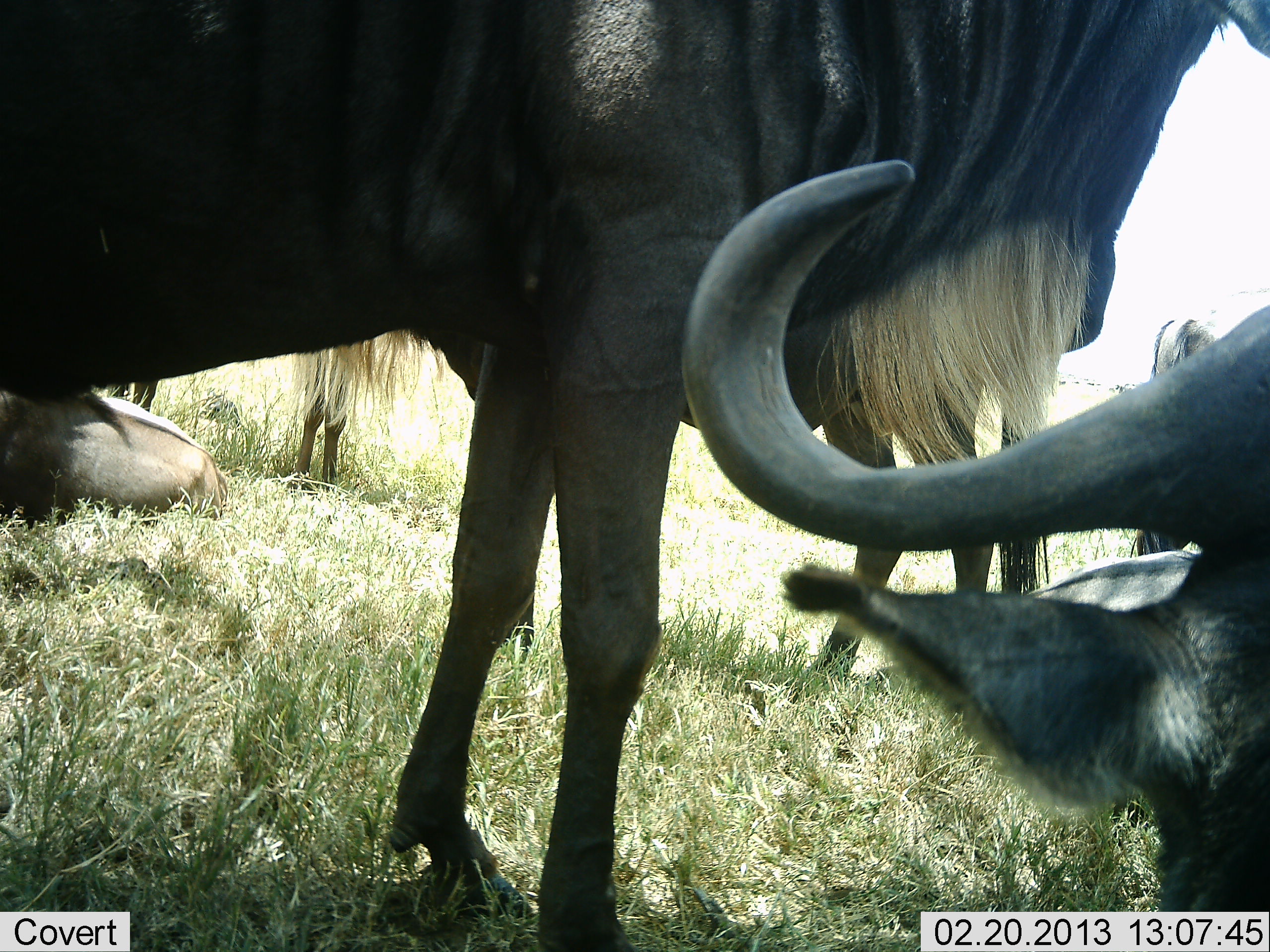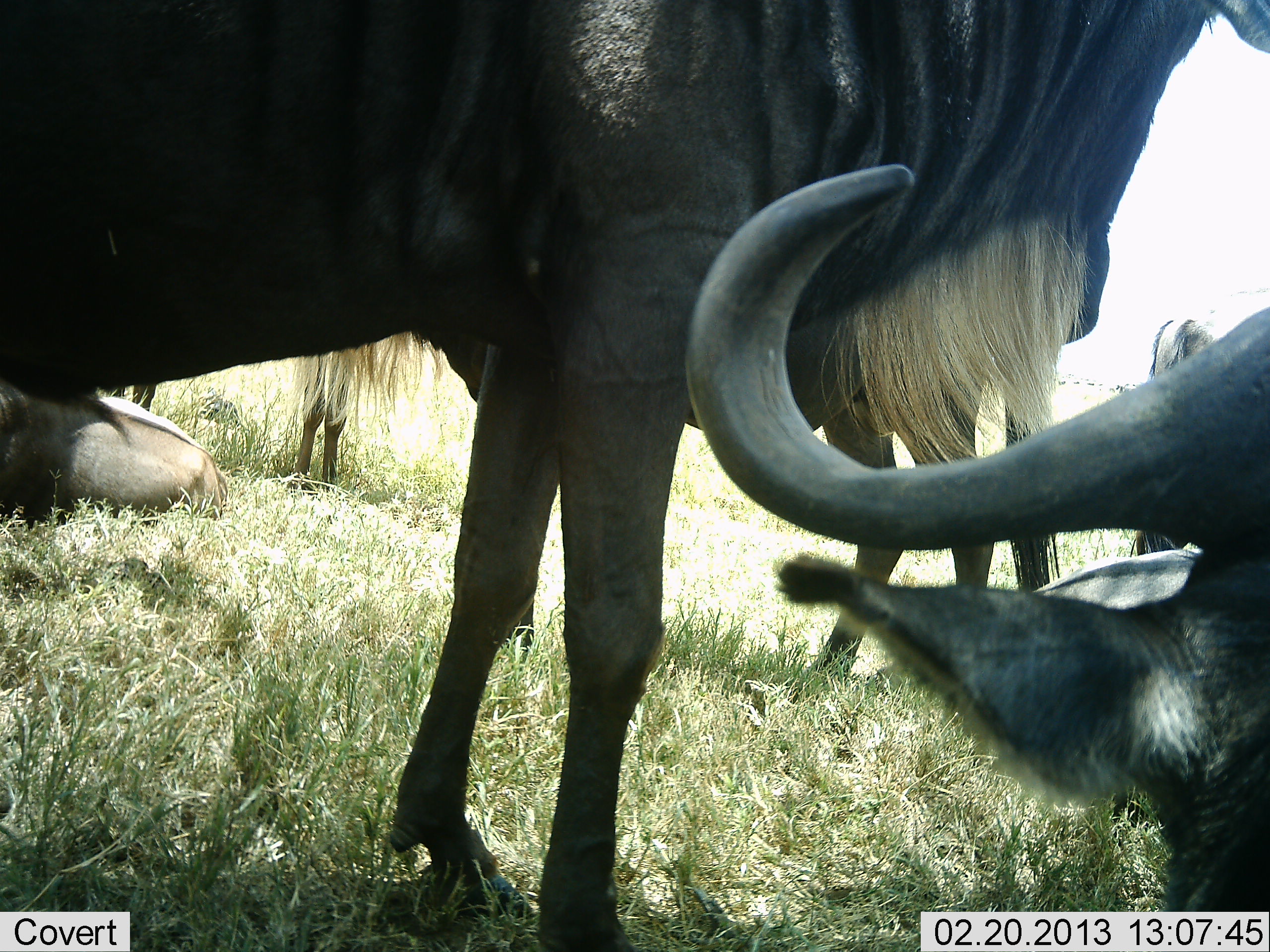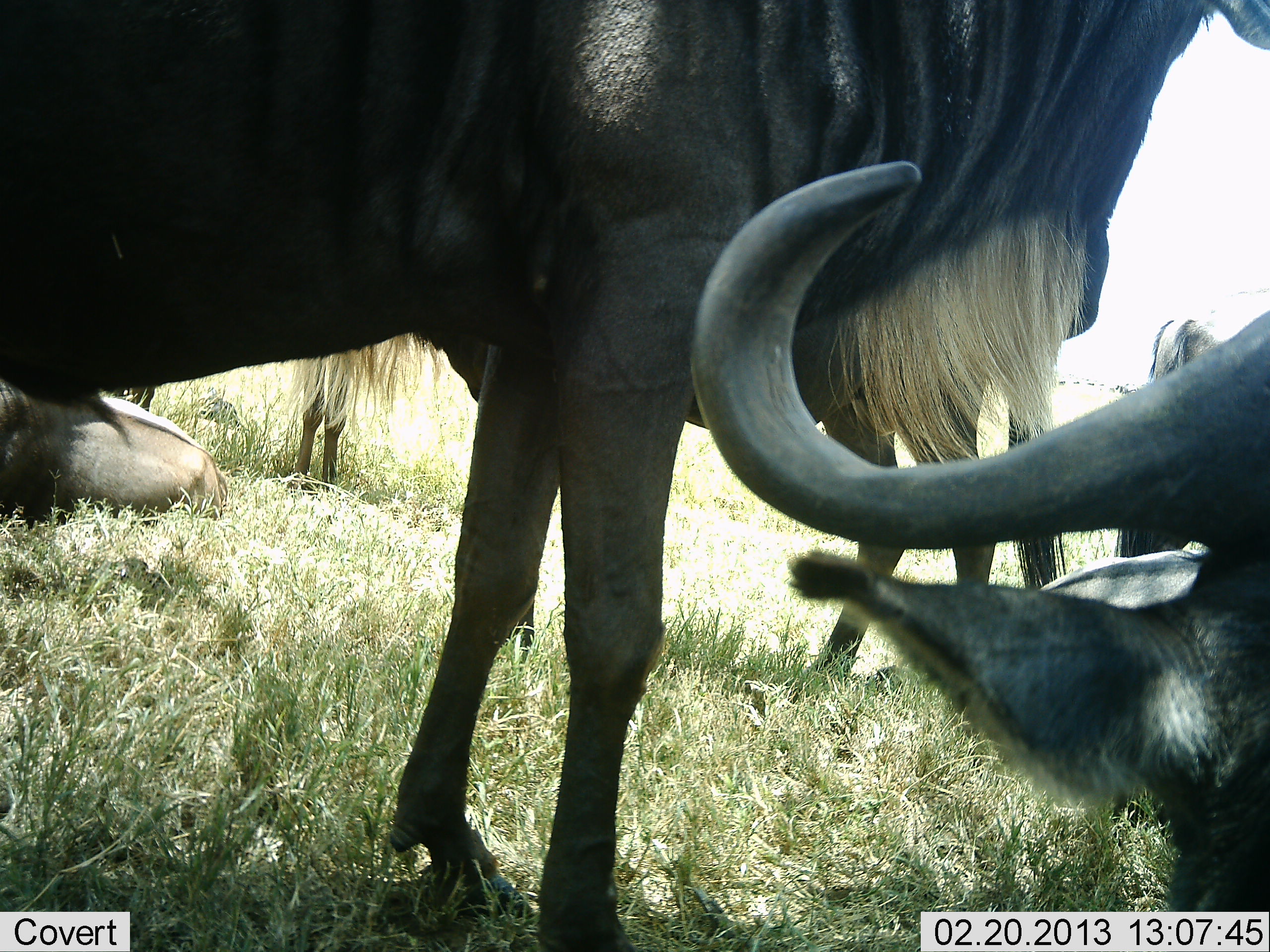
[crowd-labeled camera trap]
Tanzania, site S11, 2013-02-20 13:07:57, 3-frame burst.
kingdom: Animalia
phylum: Chordata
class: Mammalia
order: Artiodactyla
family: Bovidae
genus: Connochaetes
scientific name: Connochaetes taurinus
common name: blue wildebeest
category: wildebeest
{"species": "wildebeest (blue wildebeest) (Connochaetes taurinus)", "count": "5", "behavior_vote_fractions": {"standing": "63%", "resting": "100%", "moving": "5%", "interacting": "5%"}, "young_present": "0%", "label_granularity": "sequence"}